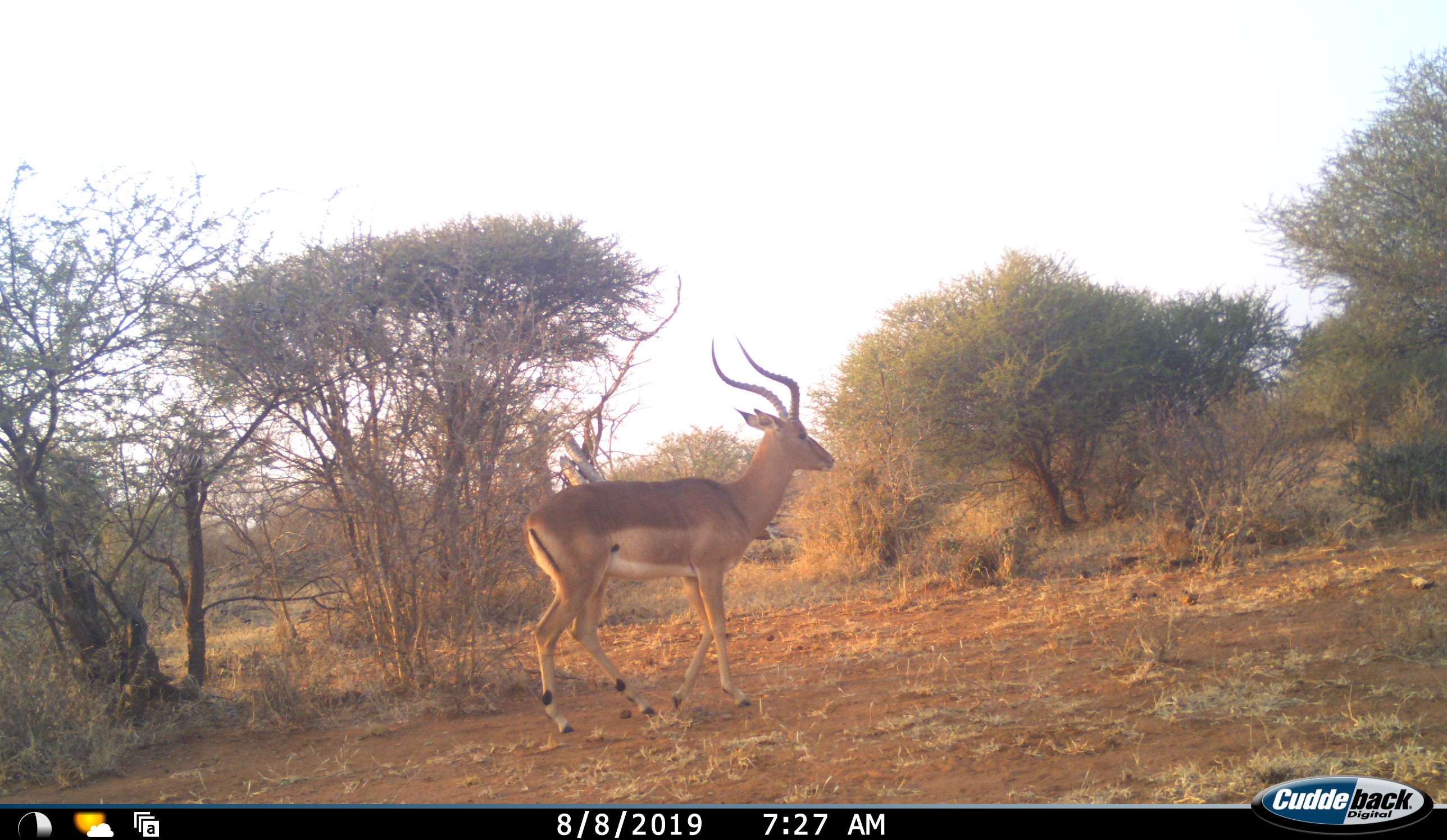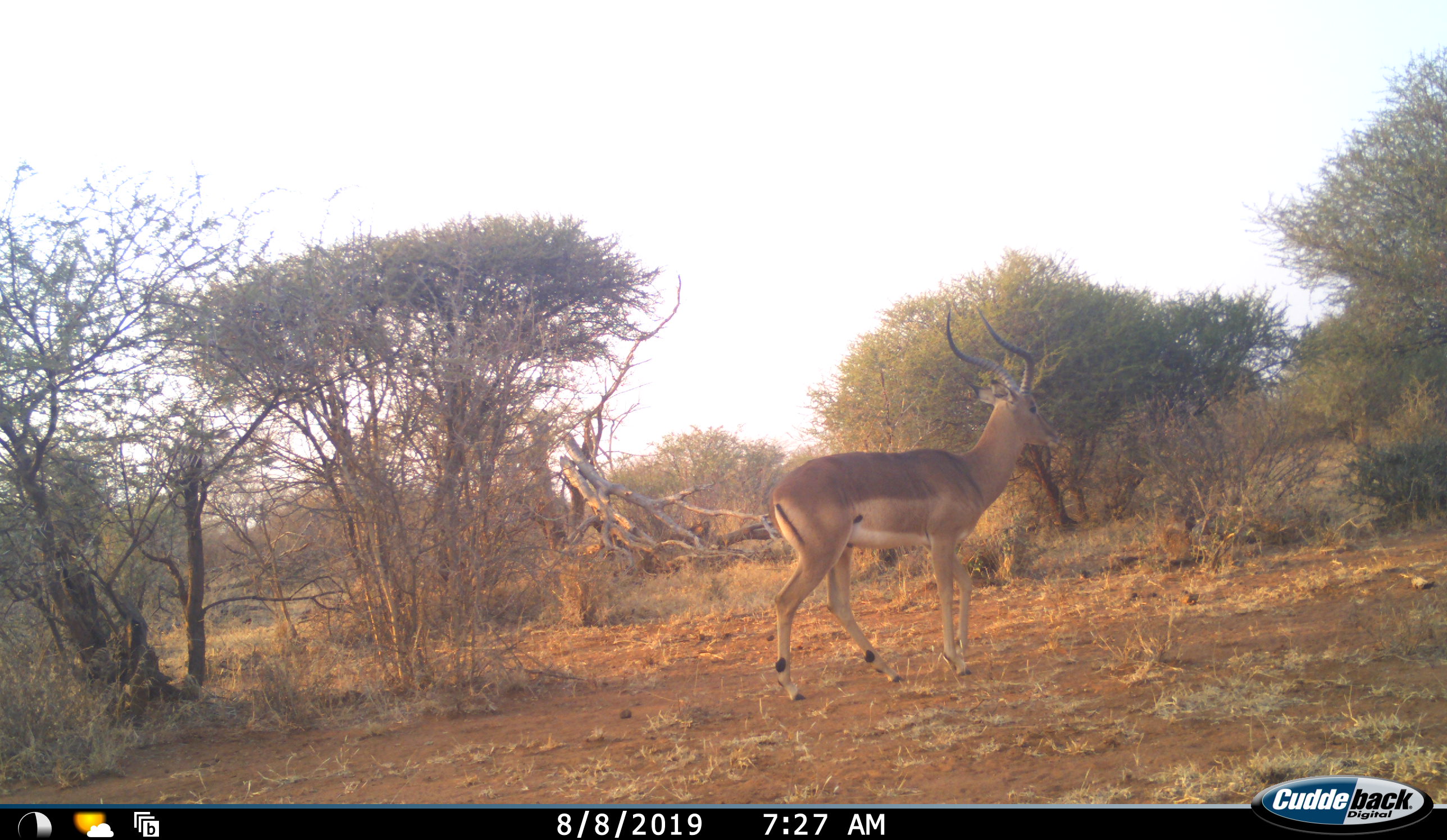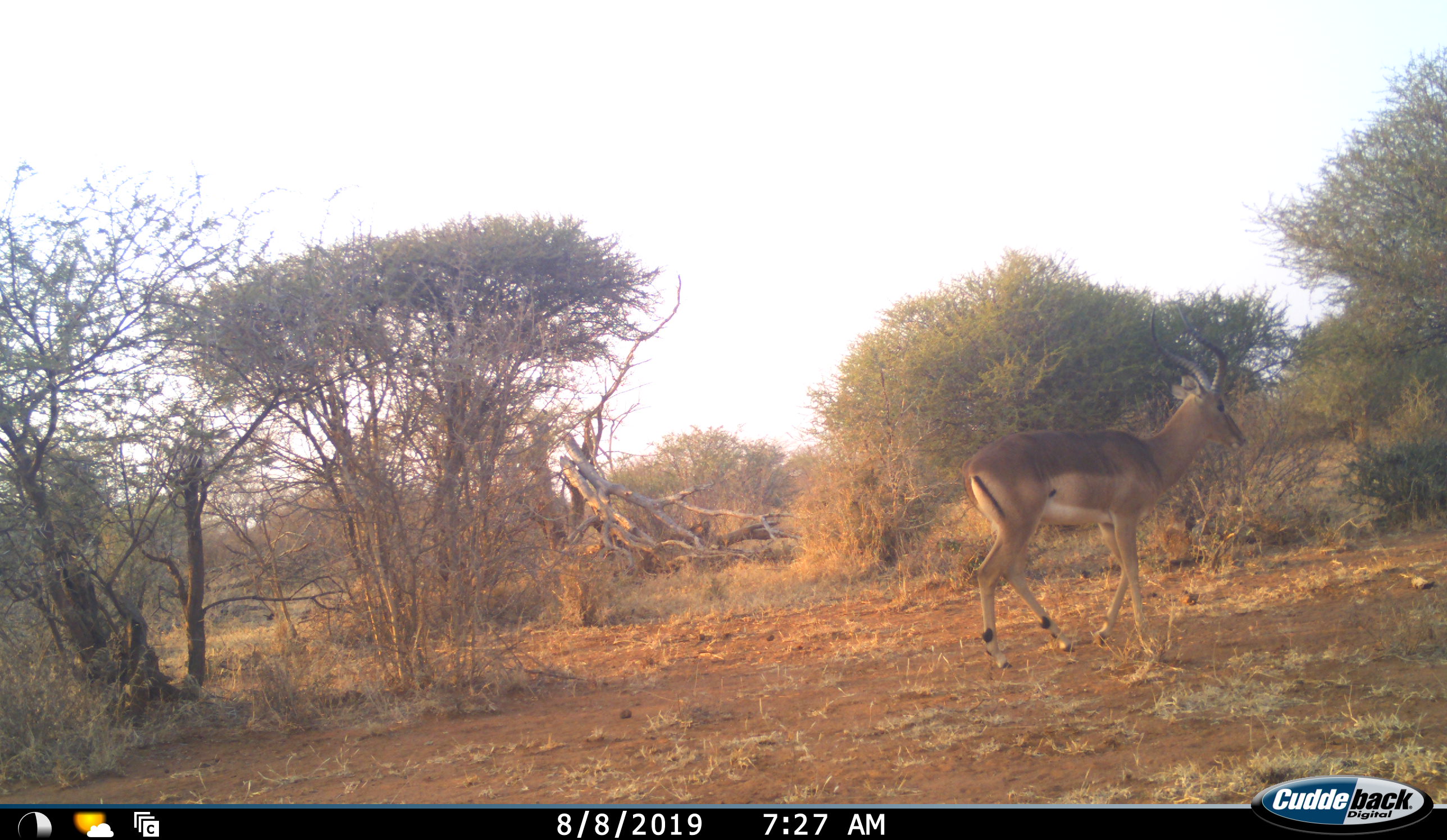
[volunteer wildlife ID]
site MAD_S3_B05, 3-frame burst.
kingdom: Animalia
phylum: Chordata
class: Mammalia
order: Artiodactyla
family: Bovidae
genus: Aepyceros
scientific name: Aepyceros melampus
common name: impala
Impala (Aepyceros melampus), count 1. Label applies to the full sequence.